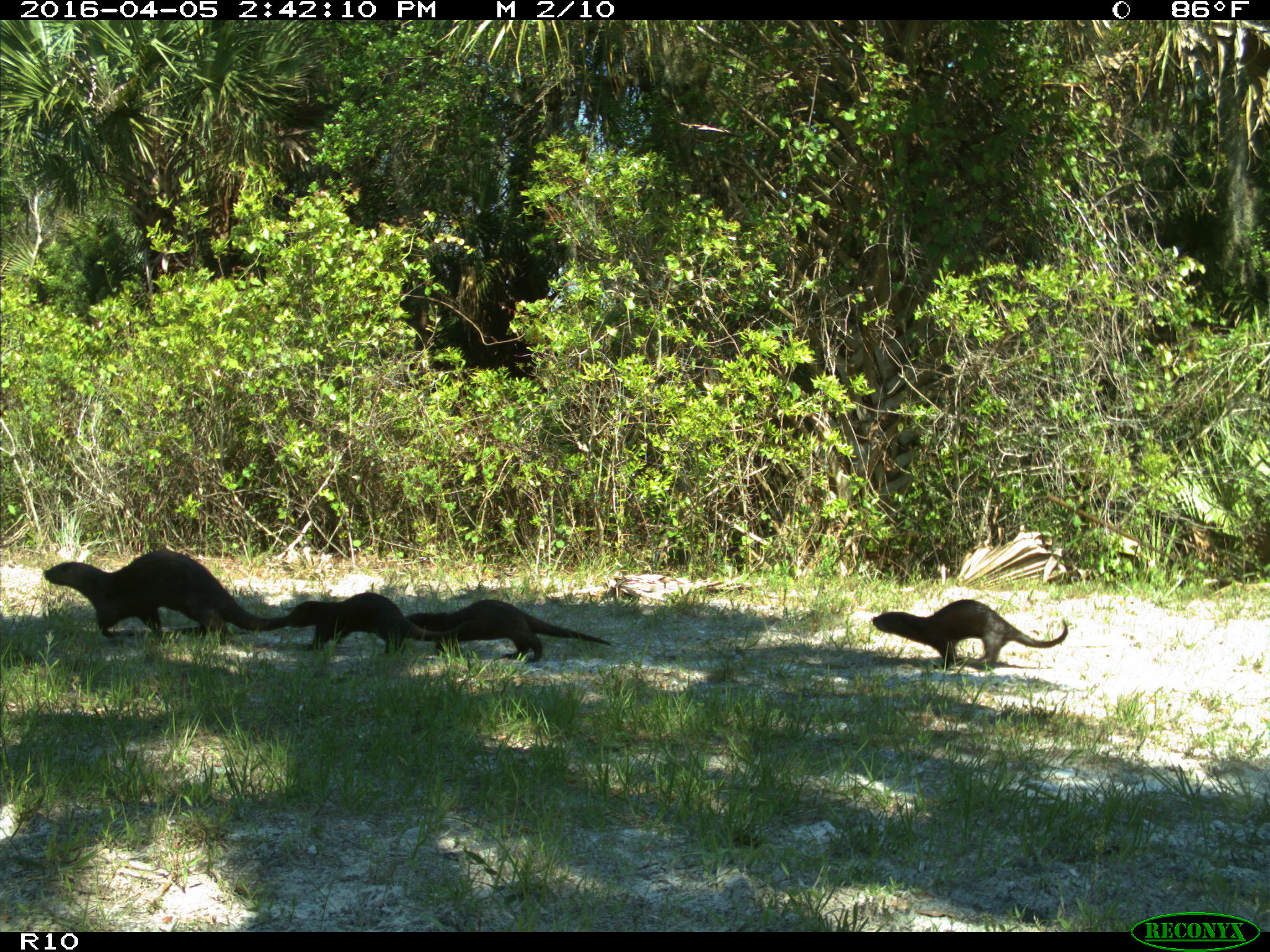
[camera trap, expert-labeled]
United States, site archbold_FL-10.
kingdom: Animalia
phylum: Chordata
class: Mammalia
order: Carnivora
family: Mustelidae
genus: Lontra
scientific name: Lontra canadensis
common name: north american river otter